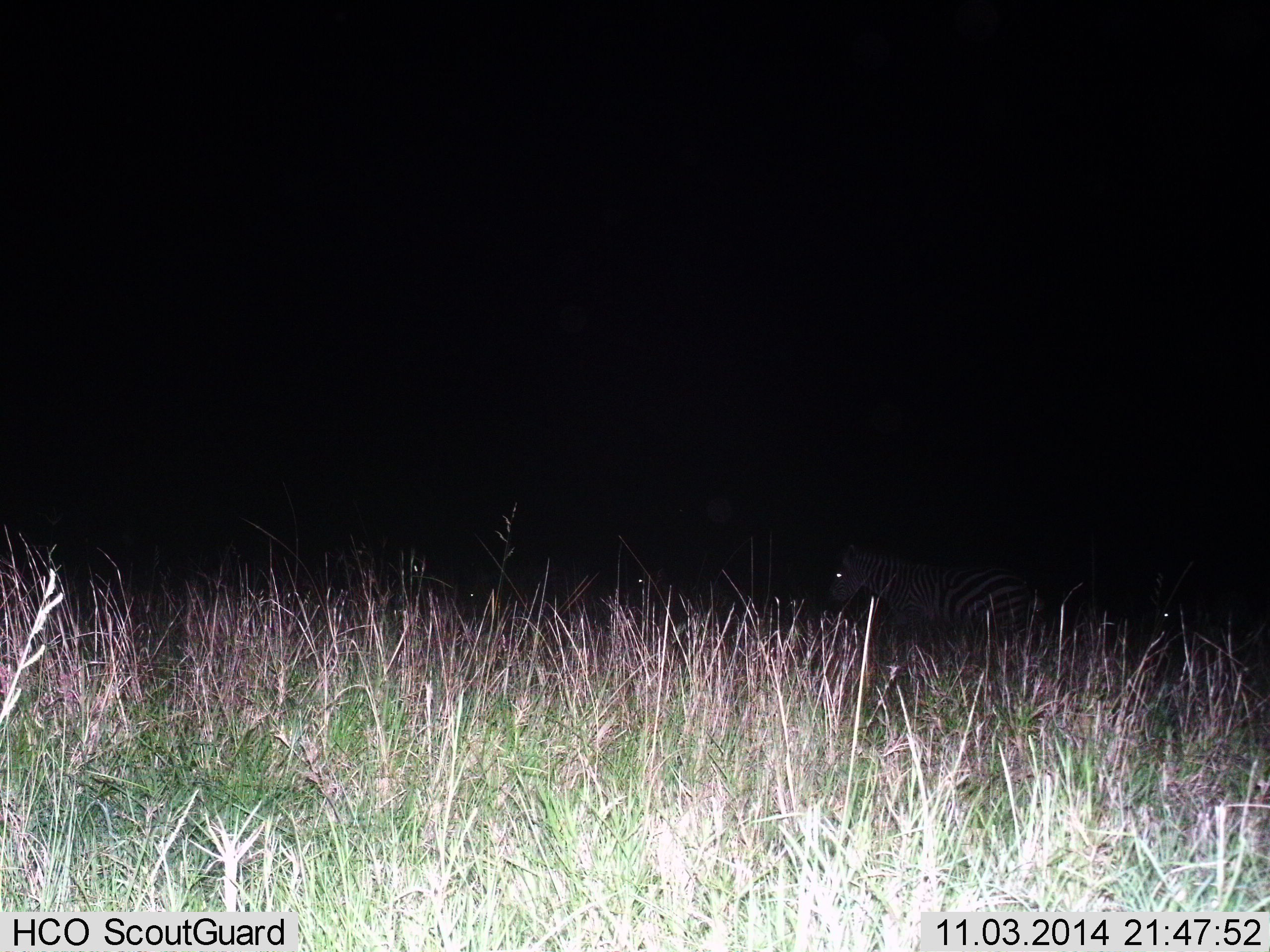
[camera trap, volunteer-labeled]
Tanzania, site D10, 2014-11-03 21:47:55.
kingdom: Animalia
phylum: Chordata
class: Mammalia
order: Perissodactyla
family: Equidae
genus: Equus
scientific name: Equus quagga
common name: plains zebra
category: zebra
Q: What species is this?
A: Zebra (plains zebra) (Equus quagga).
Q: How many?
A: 2.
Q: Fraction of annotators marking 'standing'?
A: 40%.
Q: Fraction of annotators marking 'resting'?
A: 30%.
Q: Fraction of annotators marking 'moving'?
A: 40%.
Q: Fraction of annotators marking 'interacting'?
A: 0%.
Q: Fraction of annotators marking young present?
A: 0%.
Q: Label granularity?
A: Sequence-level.